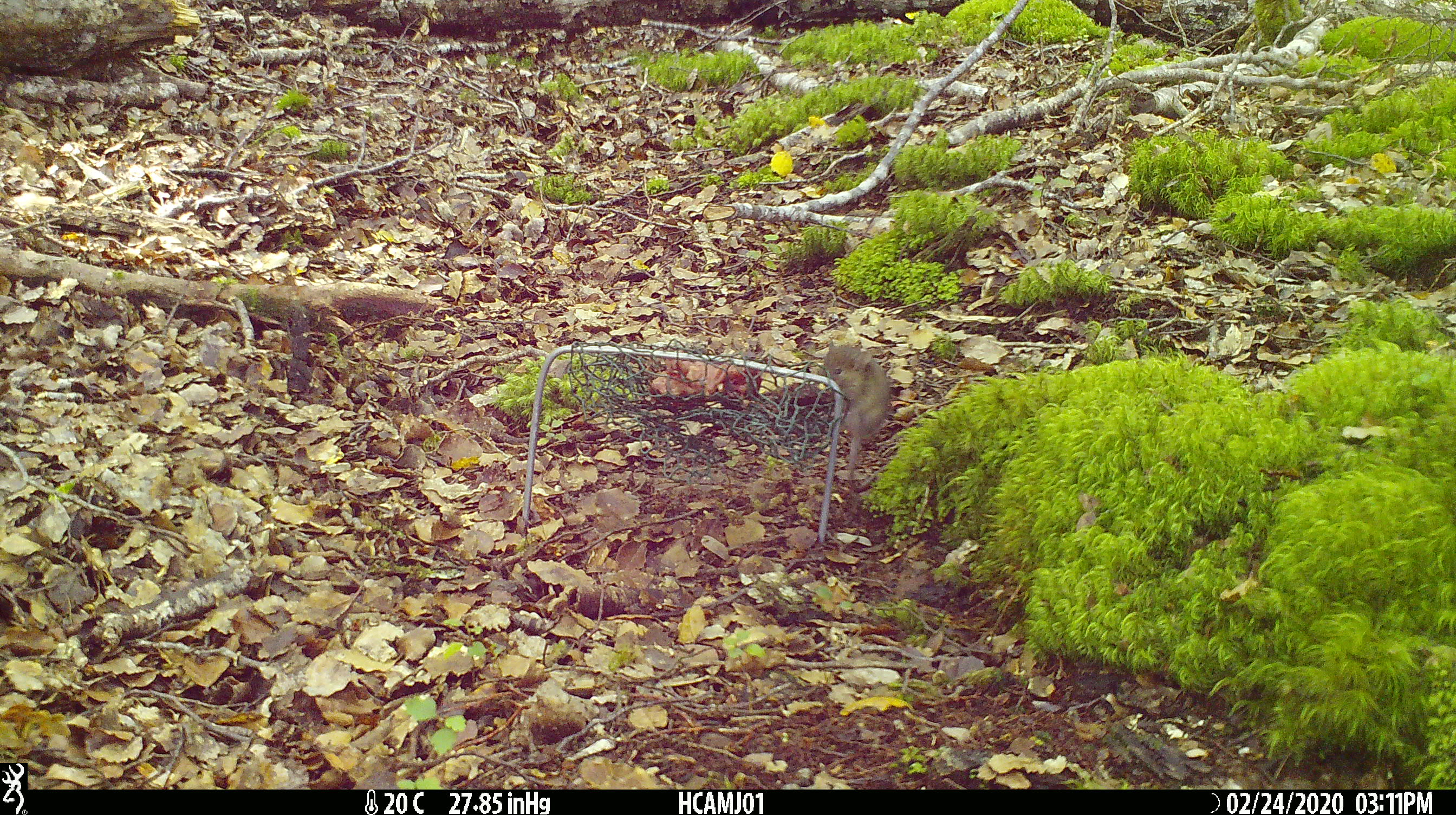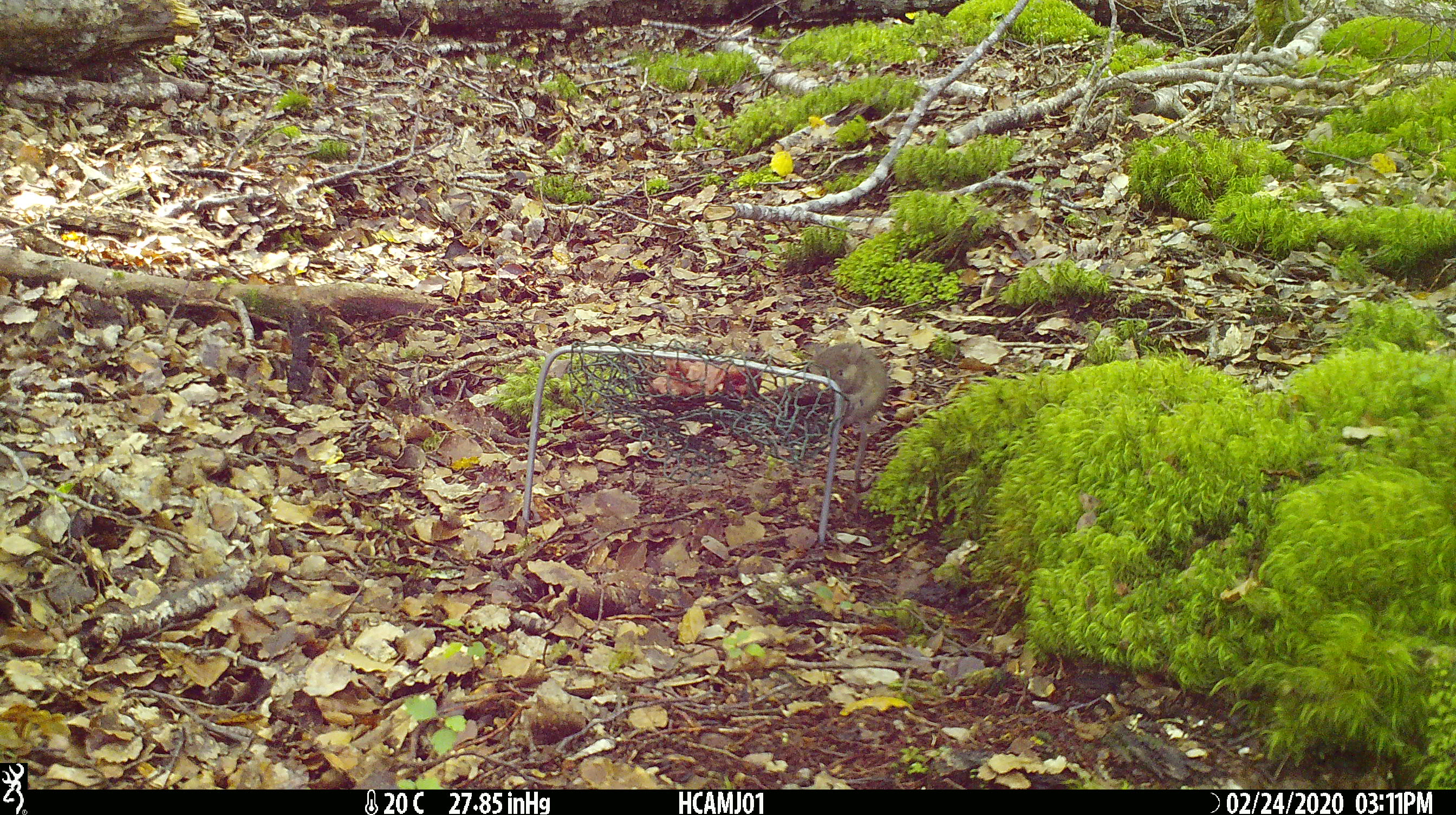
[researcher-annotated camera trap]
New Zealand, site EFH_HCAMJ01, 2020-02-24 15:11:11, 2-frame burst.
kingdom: Animalia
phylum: Chordata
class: Mammalia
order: Rodentia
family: Muridae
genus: Mus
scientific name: Mus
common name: mouse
Mouse (Mus).